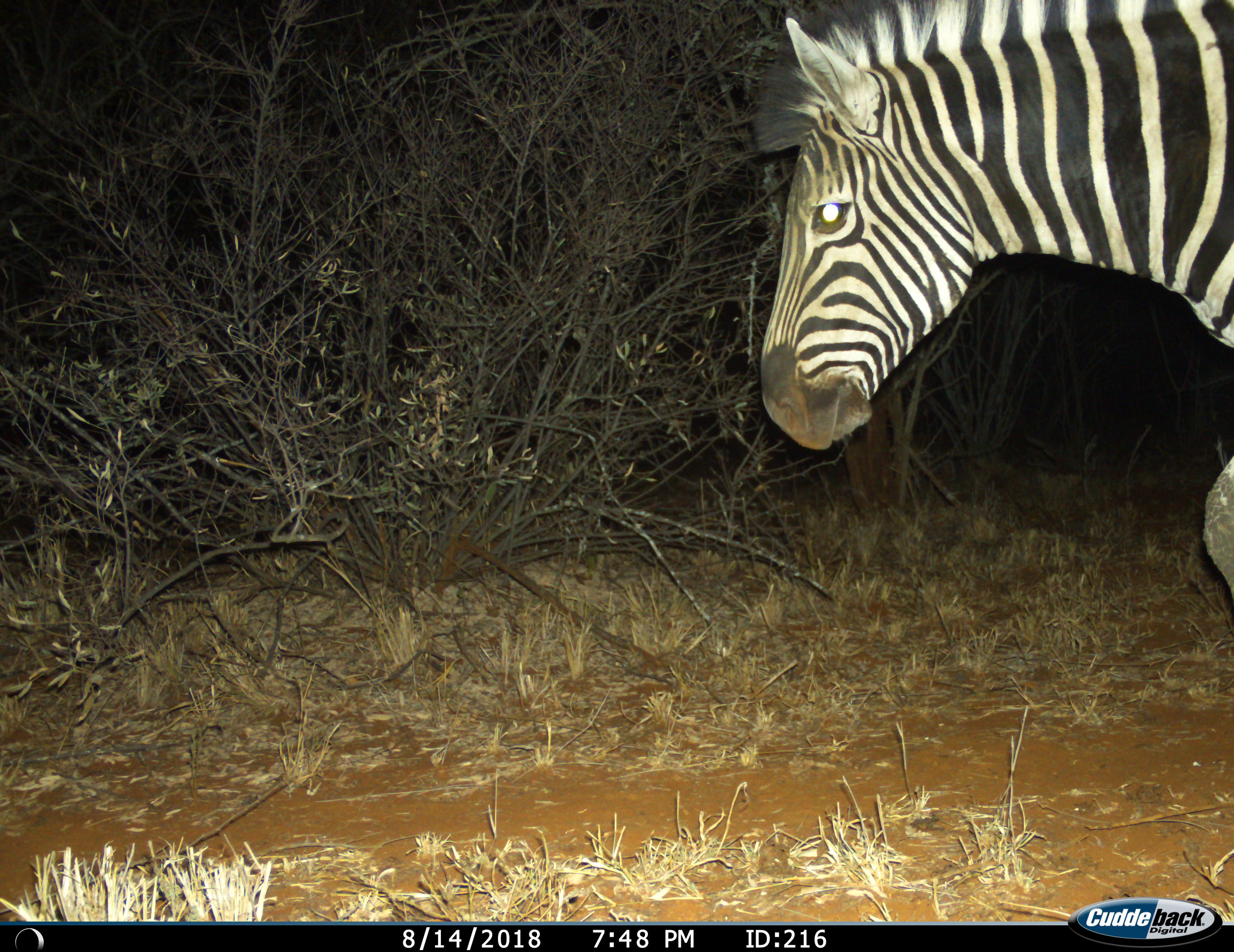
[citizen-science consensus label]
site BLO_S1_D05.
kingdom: Animalia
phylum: Chordata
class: Mammalia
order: Perissodactyla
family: Equidae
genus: Equus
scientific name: Equus quagga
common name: plains zebra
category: zebraplains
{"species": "zebraplains (plains zebra) (Equus quagga)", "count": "1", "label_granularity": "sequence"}